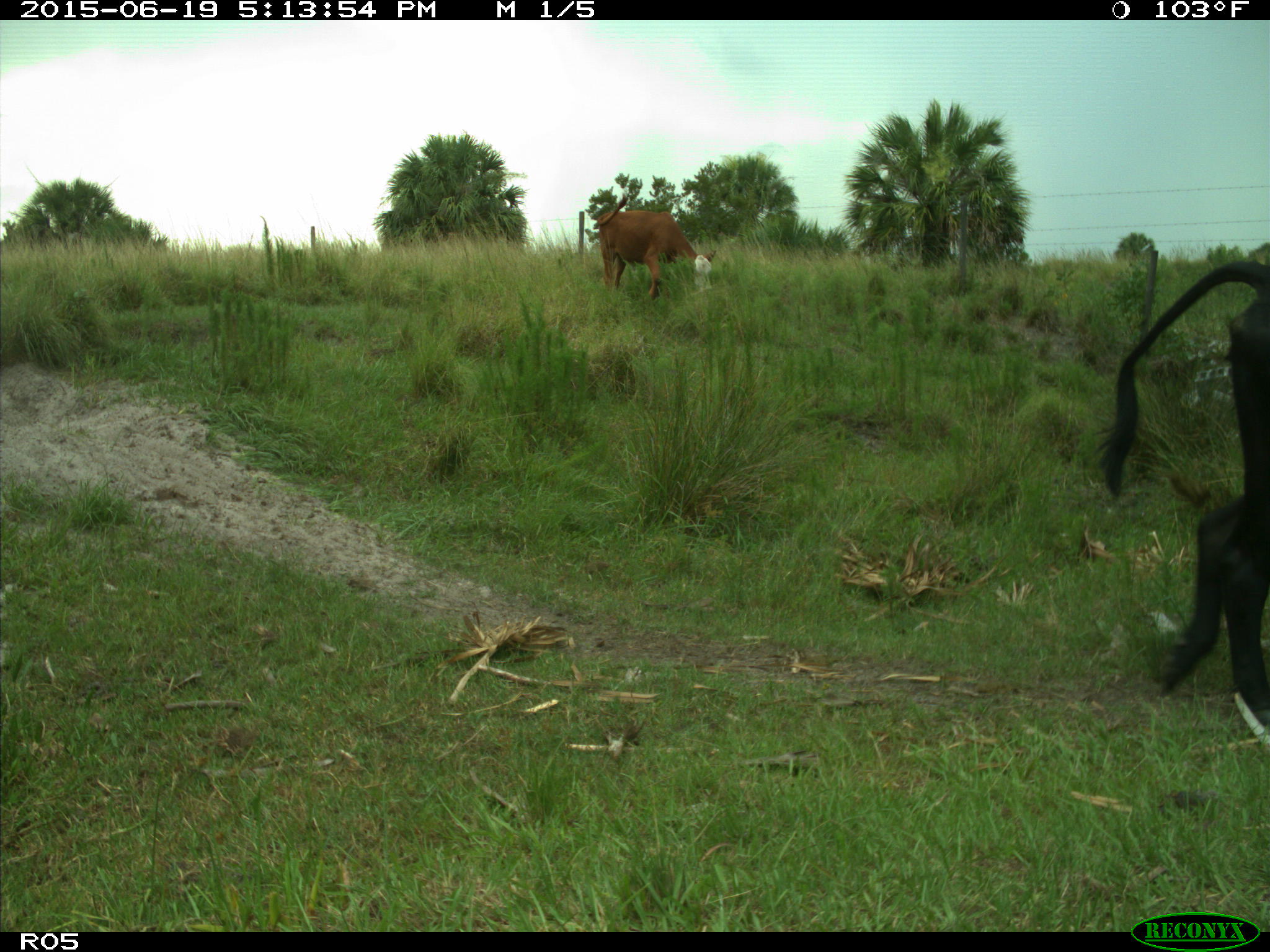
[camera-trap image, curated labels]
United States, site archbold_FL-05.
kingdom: Animalia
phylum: Chordata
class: Mammalia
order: Artiodactyla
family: Bovidae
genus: Bos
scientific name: Bos taurus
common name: domestic cow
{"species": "Bos taurus (domestic cow)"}